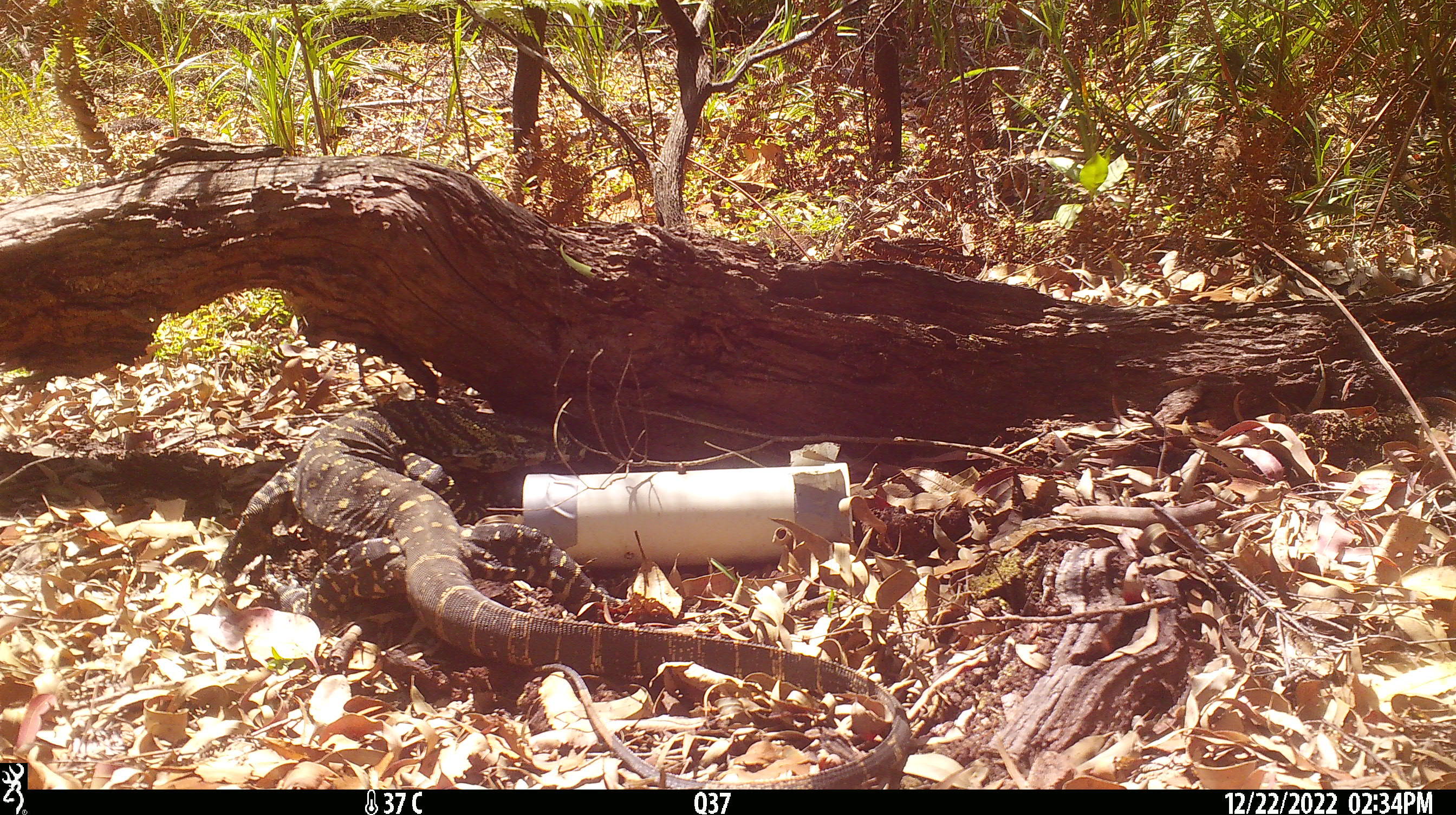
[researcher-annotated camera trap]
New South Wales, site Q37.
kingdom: Animalia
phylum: Chordata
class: Reptilia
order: Squamata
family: Varanidae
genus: Varanus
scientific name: Varanus varius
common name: lace monitor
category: goanna